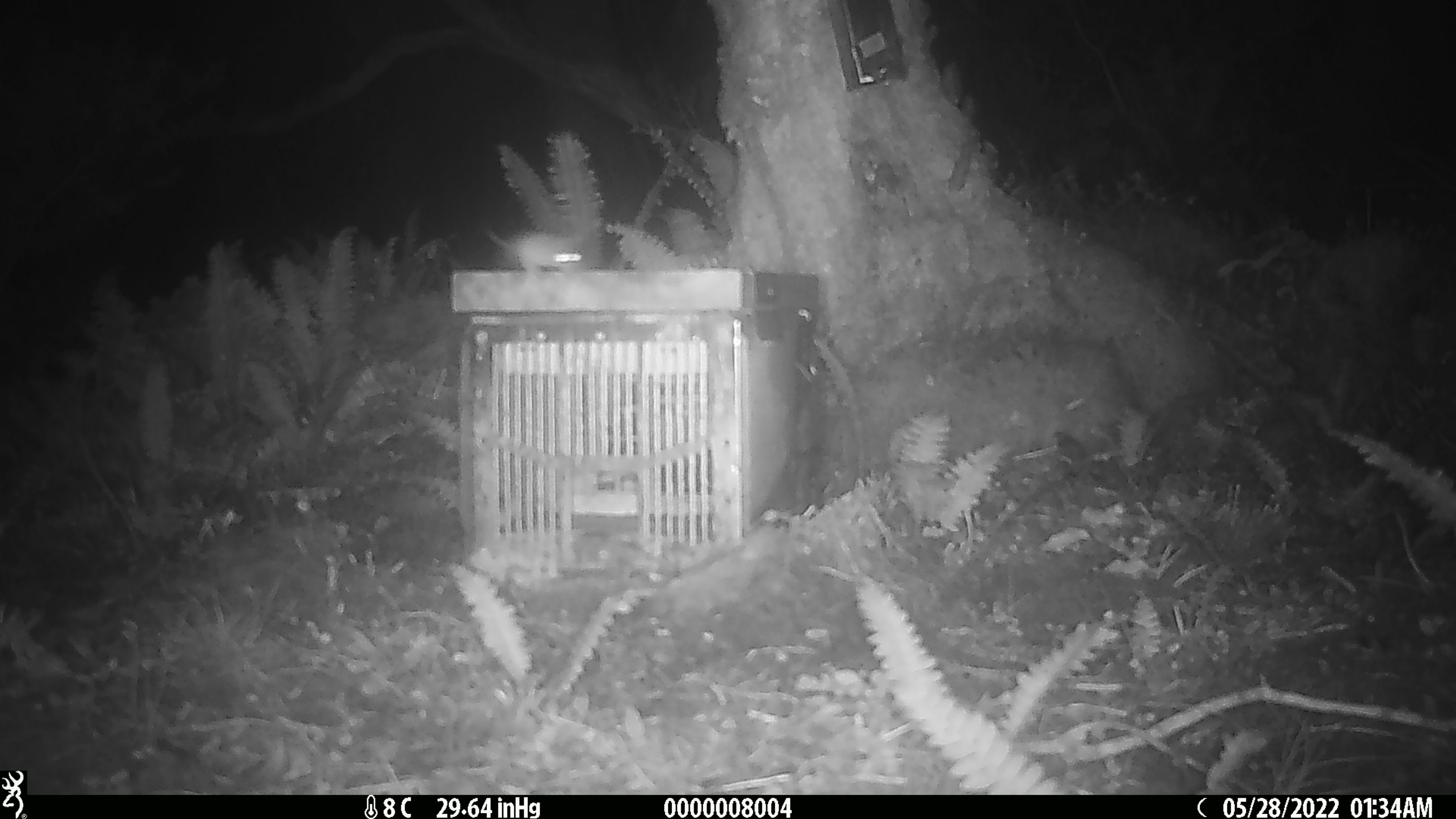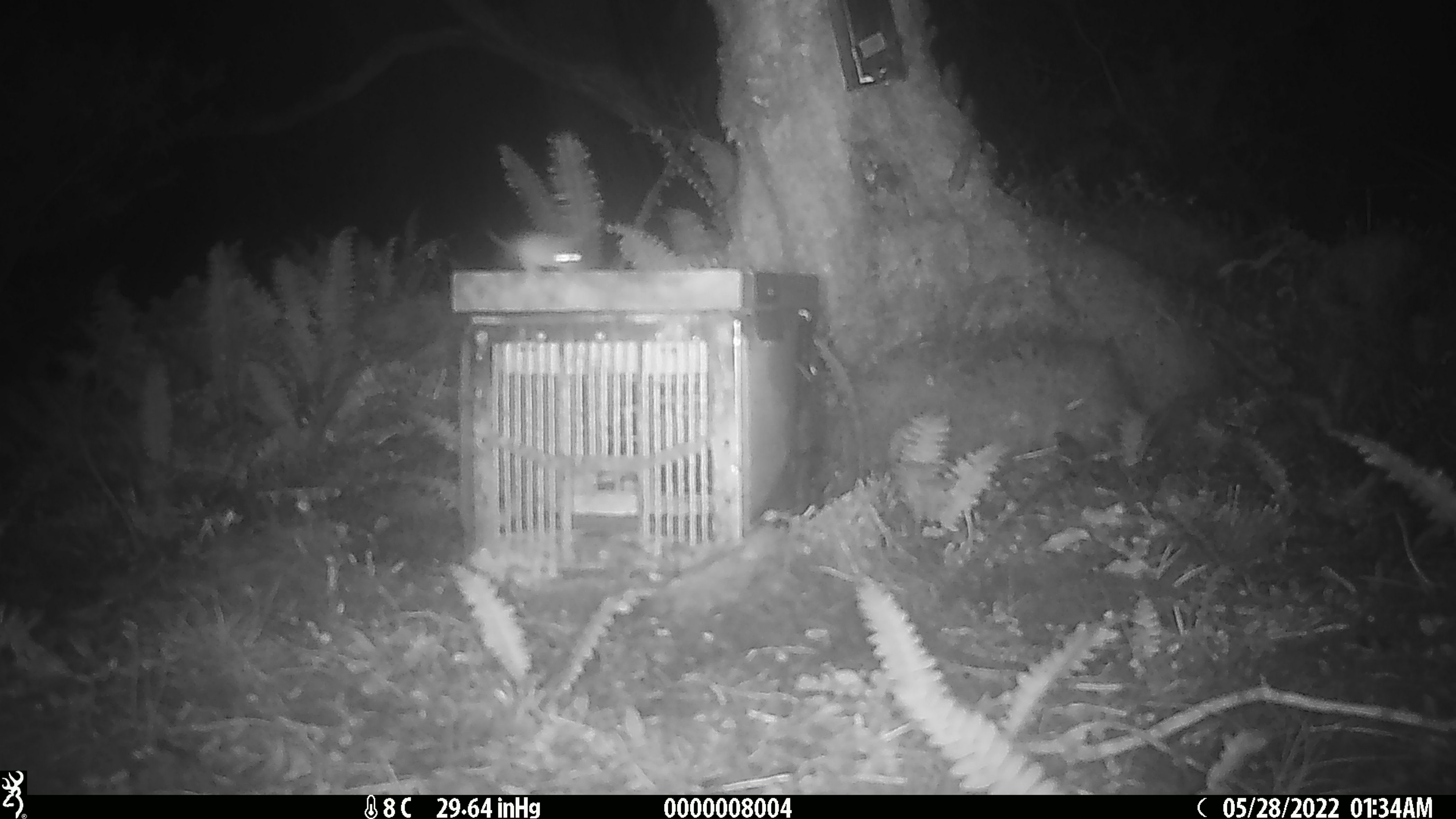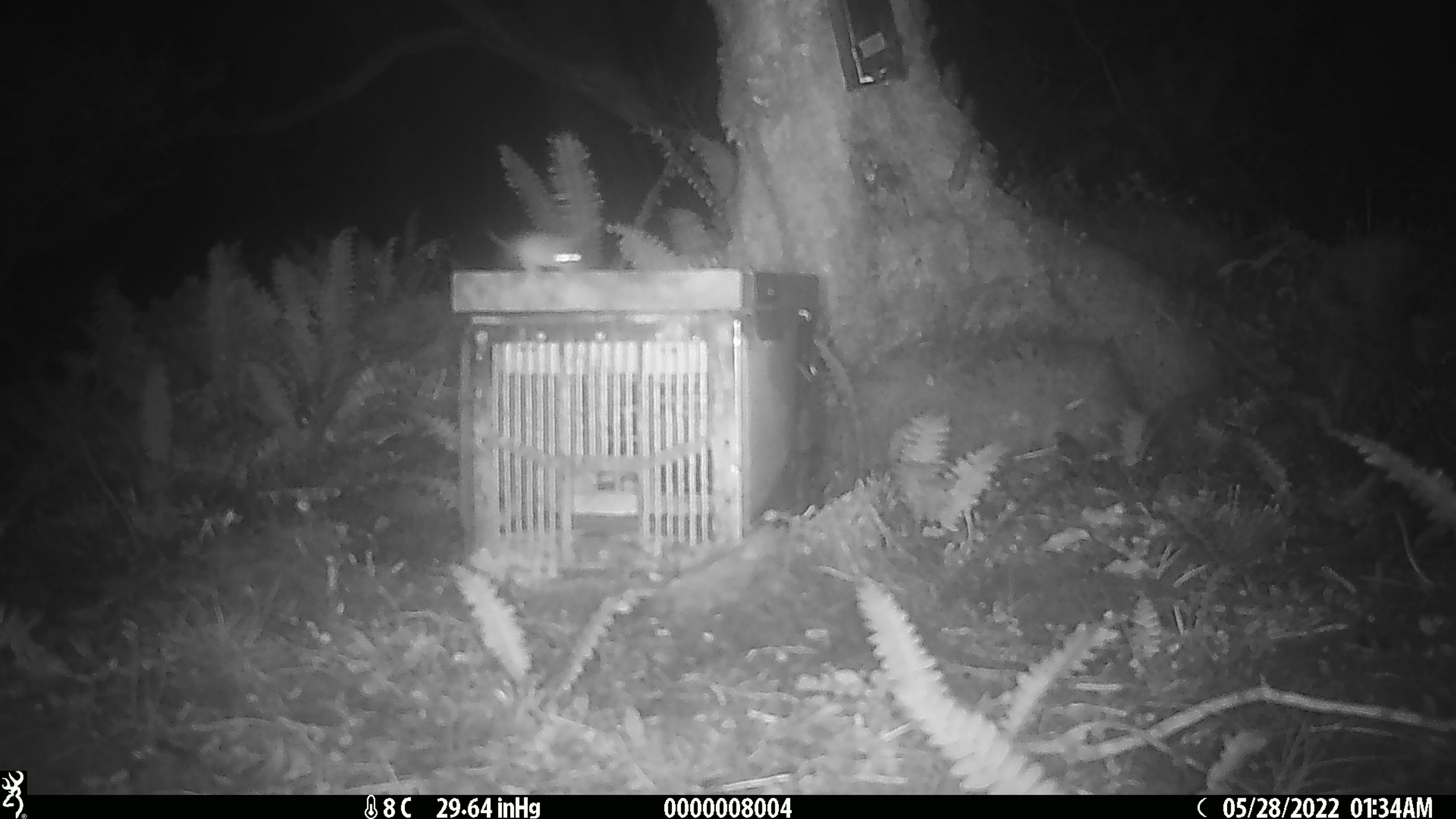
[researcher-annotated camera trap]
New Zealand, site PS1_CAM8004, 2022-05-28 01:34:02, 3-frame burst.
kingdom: Animalia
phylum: Chordata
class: Mammalia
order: Rodentia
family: Muridae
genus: Mus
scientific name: Mus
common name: mouse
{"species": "mouse (Mus)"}